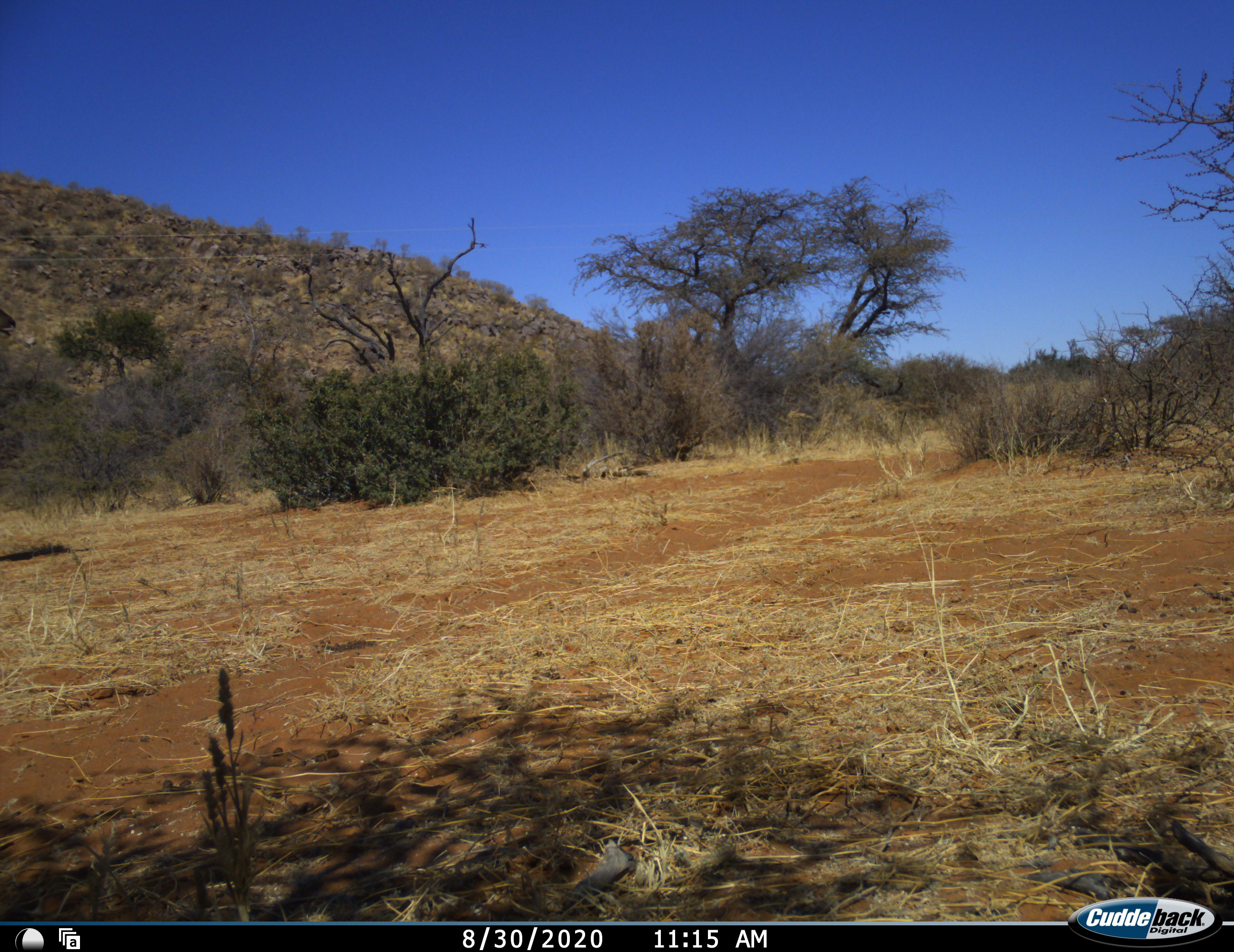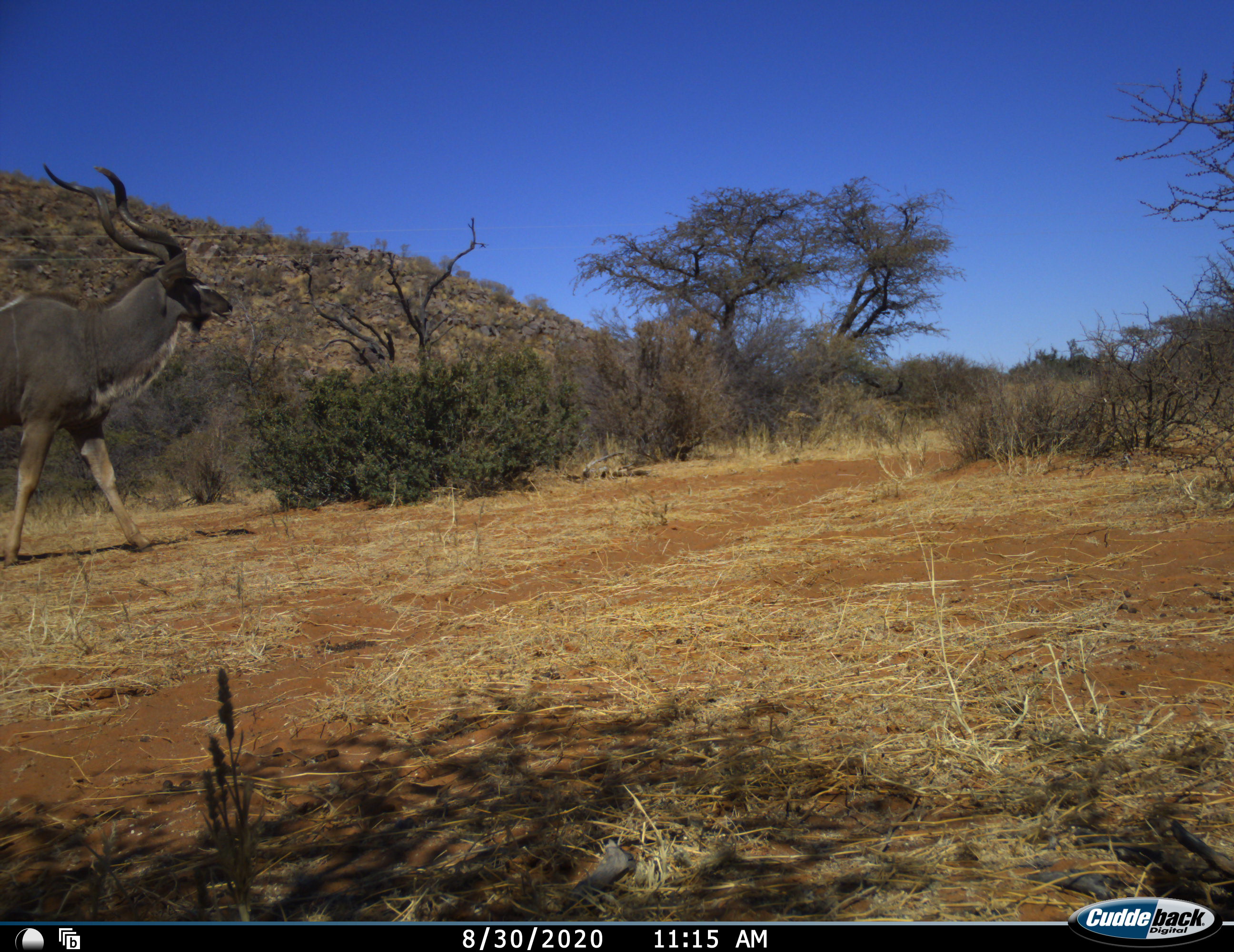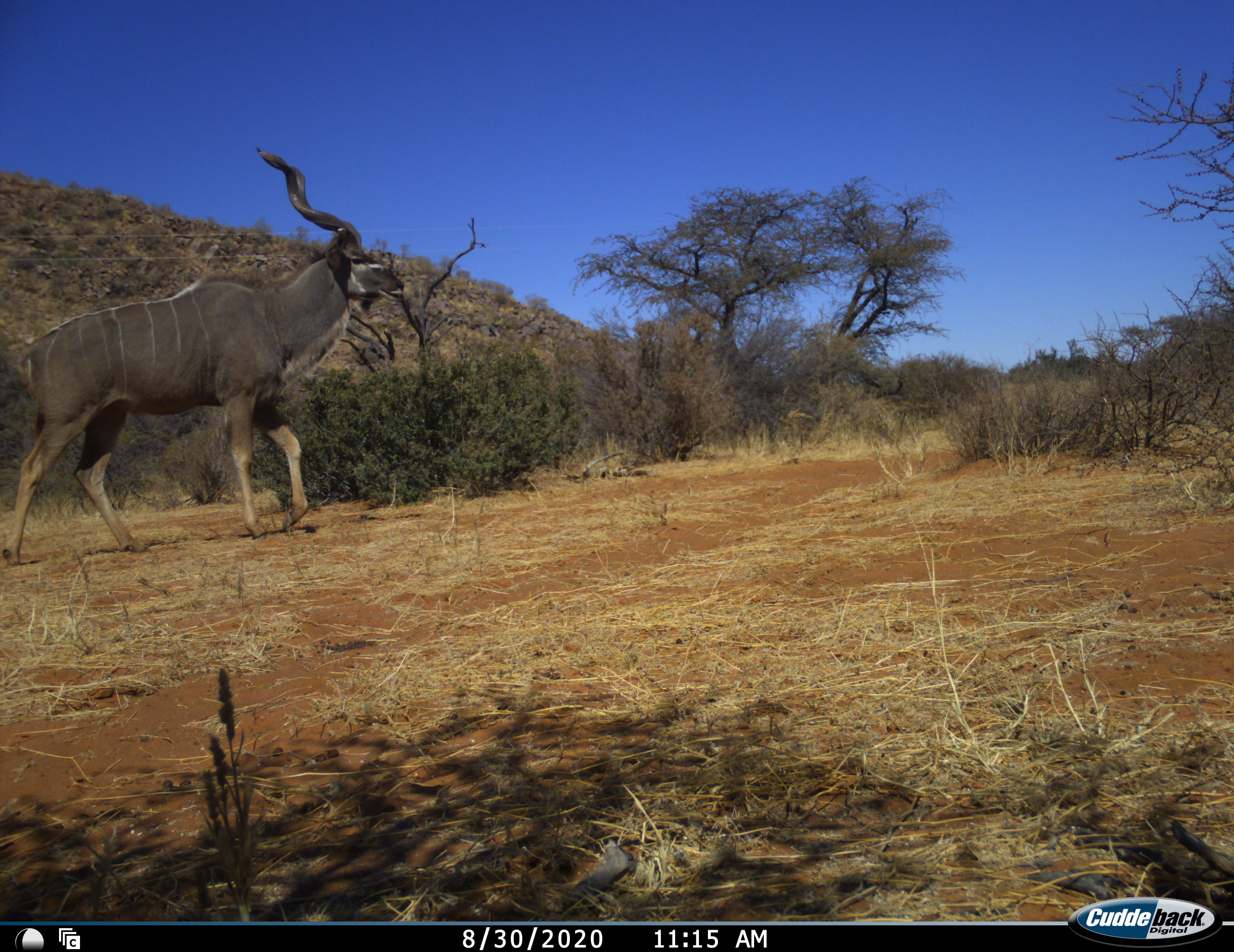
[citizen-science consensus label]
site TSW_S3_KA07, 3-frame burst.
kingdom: Animalia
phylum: Chordata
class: Mammalia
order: Artiodactyla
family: Bovidae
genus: Tragelaphus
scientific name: Tragelaphus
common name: kudu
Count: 1.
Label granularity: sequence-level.